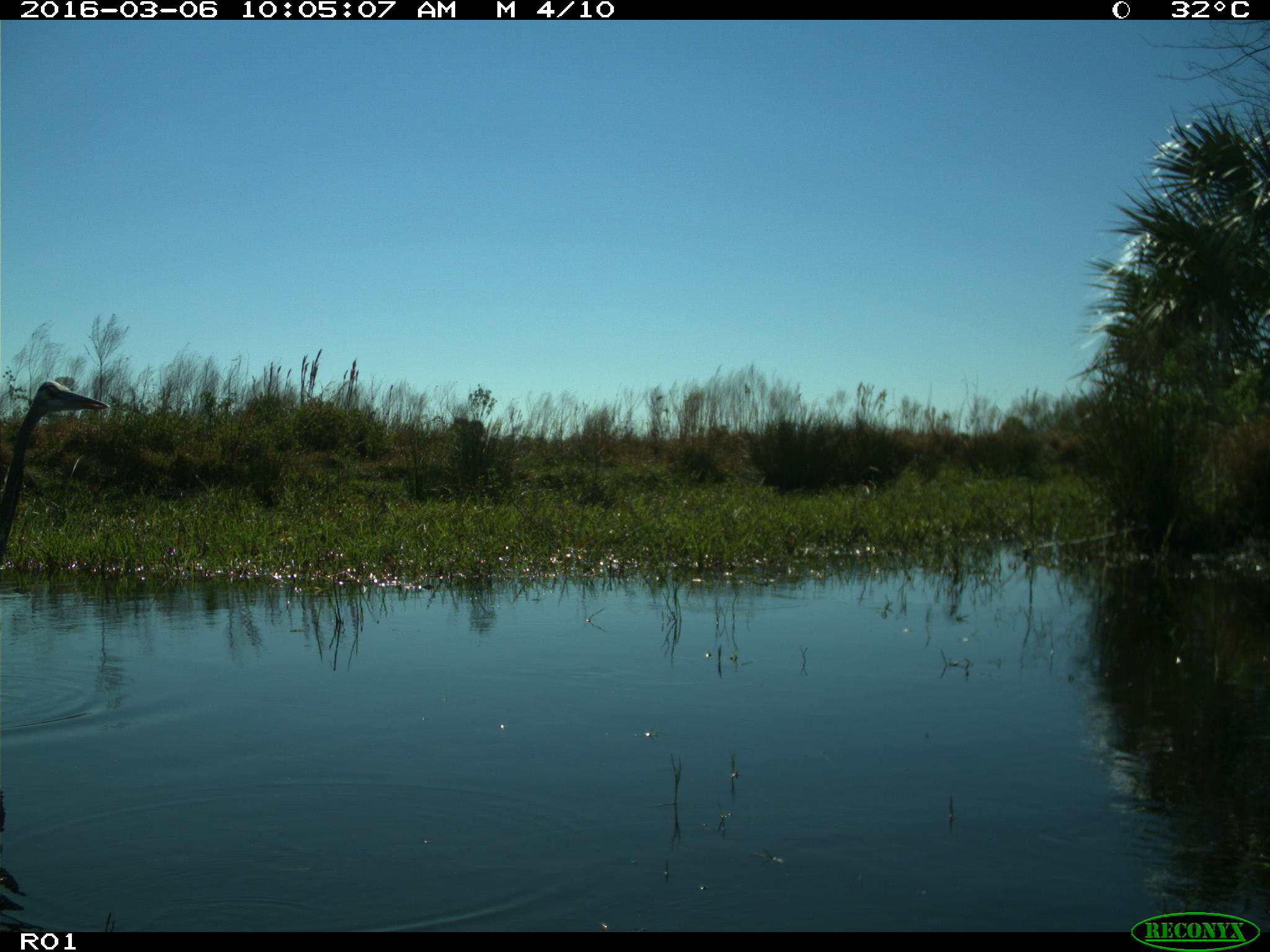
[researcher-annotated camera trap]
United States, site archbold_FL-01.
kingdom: Animalia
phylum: Chordata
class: Aves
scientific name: Aves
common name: birds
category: unidentified bird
Unidentified bird (birds) (Aves).